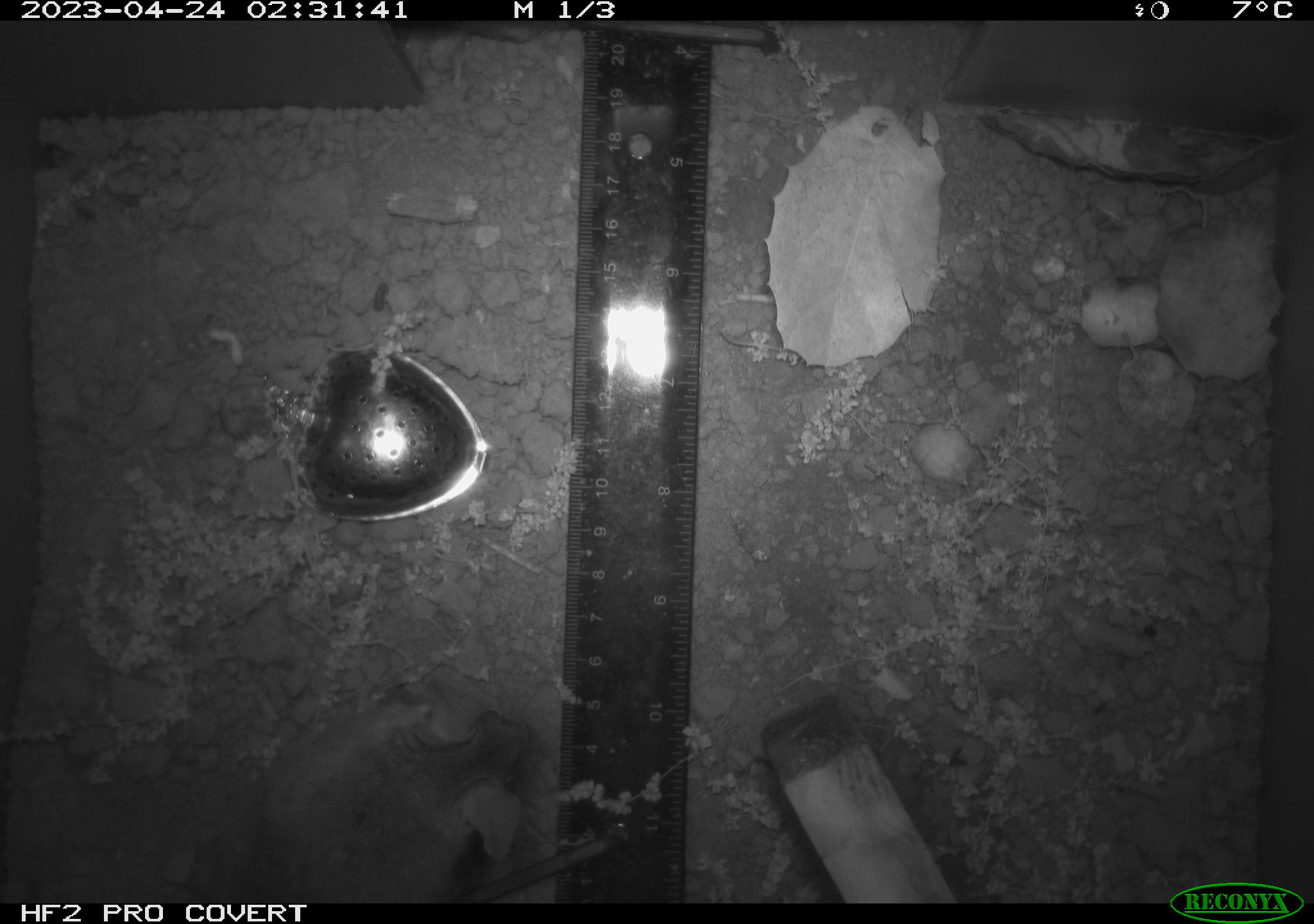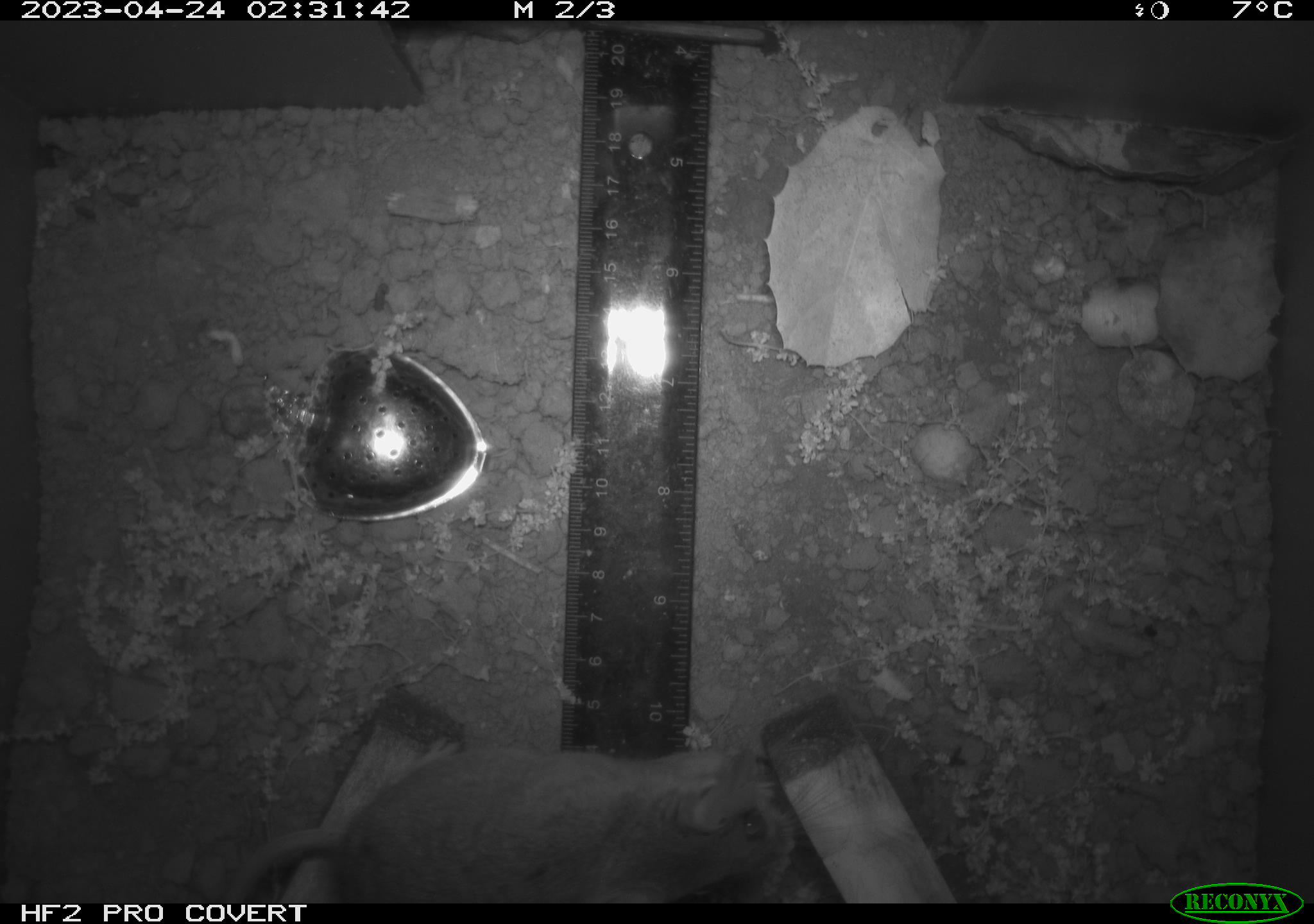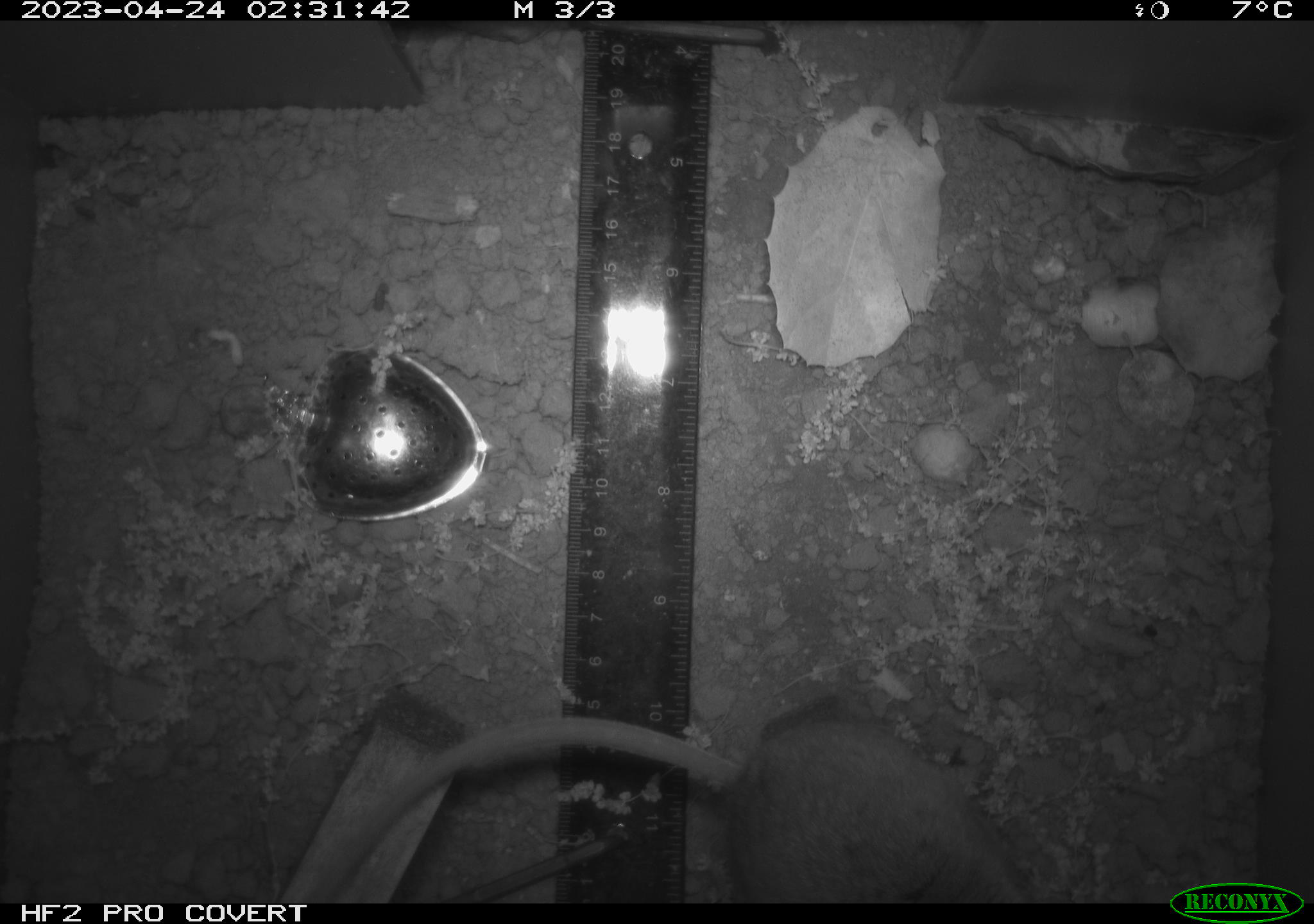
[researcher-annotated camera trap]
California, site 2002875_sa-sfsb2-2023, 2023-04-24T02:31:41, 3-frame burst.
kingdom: Animalia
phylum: Chordata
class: Mammalia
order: Rodentia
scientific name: Rodentia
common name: mouse species